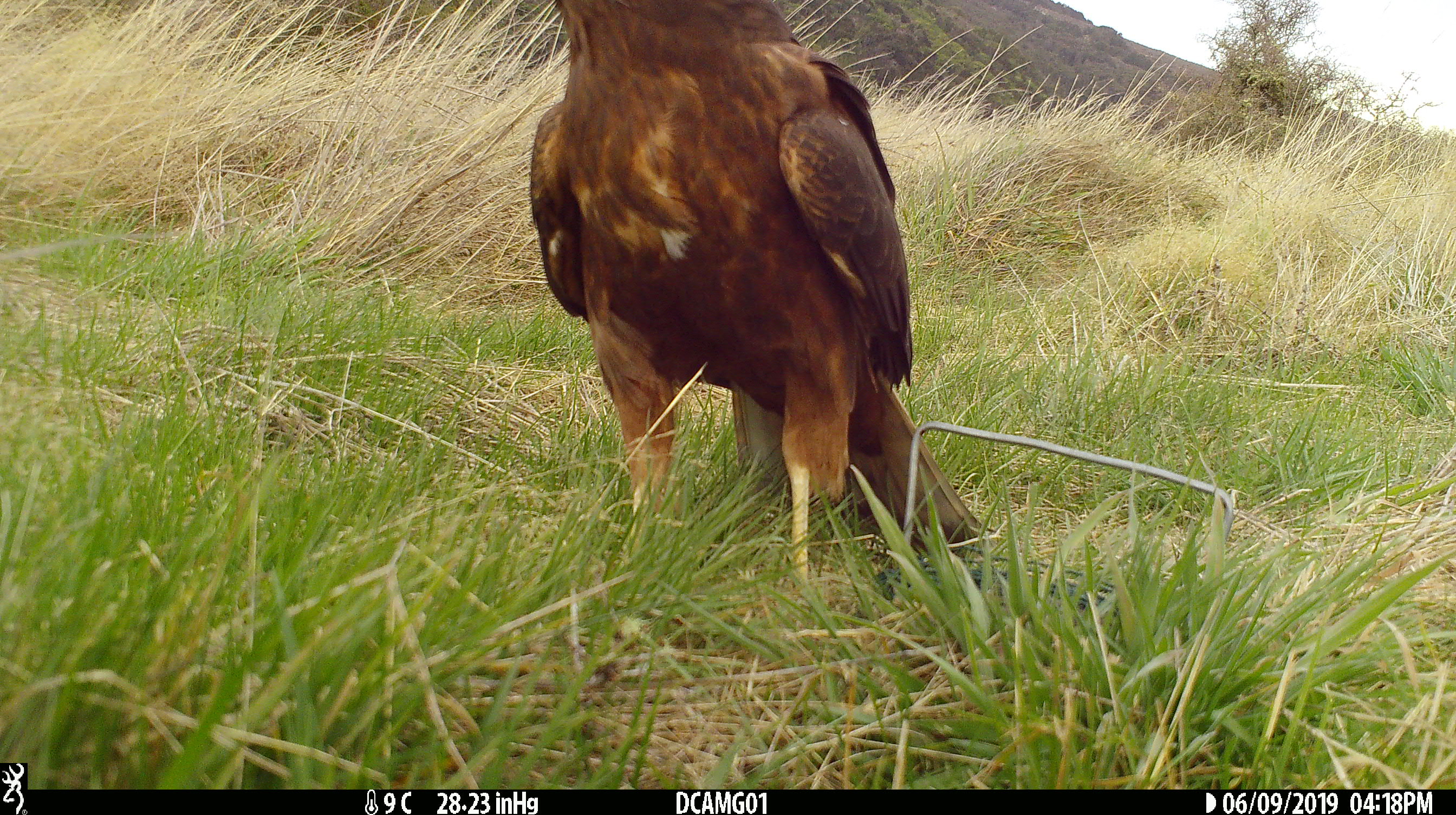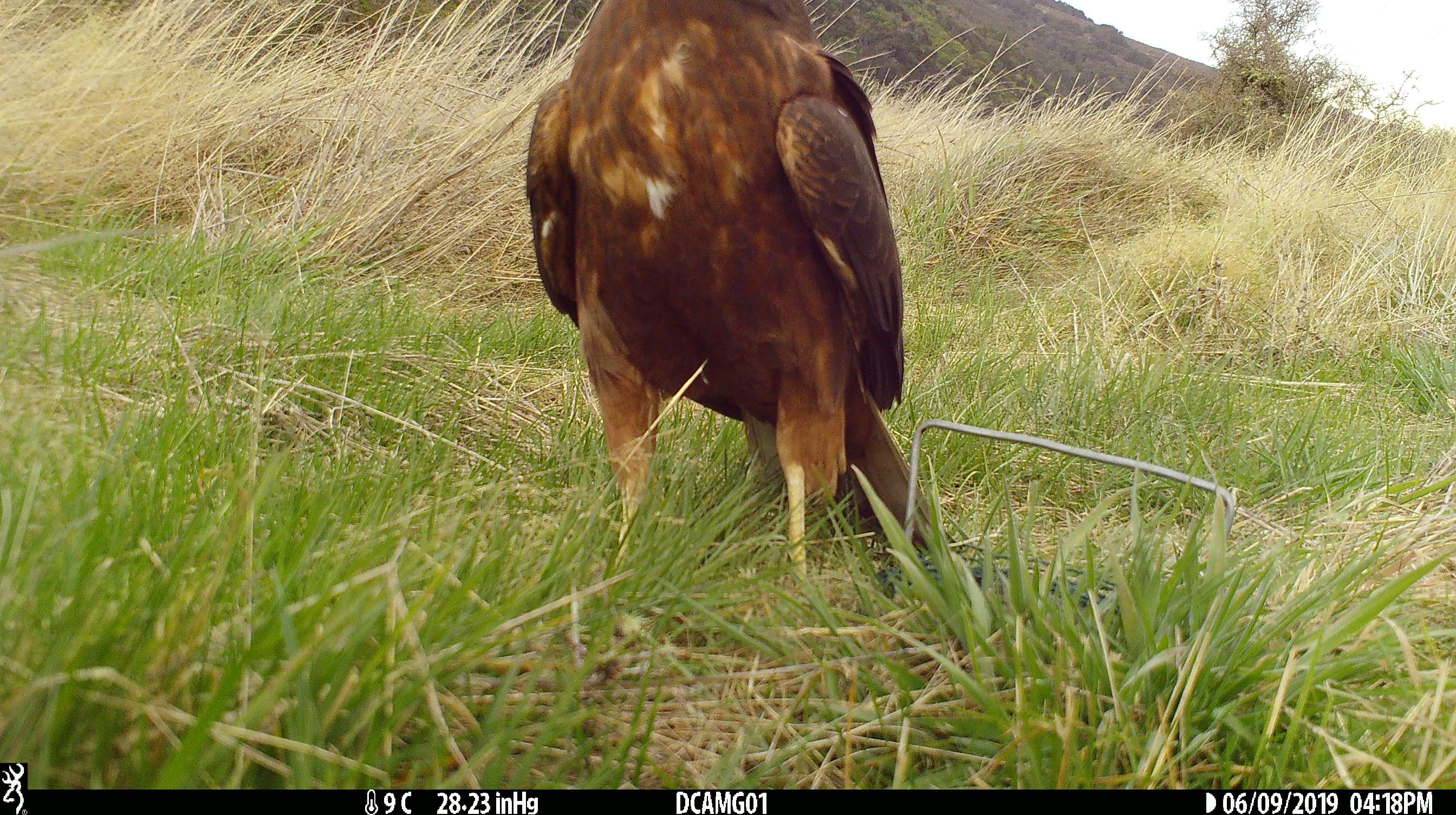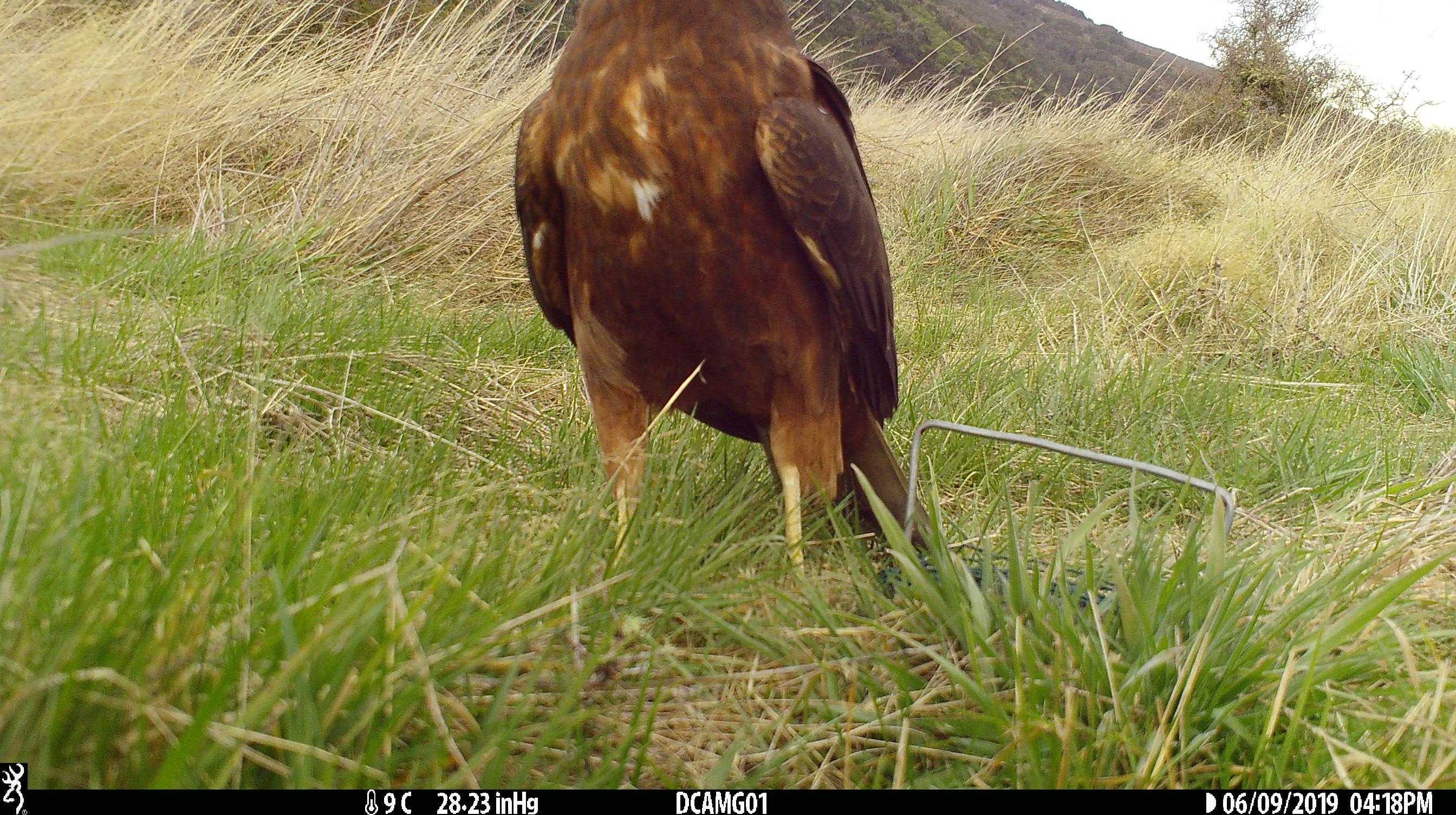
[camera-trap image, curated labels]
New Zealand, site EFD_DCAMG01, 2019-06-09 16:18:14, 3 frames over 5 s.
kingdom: Animalia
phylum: Chordata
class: Aves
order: Accipitriformes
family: Accipitridae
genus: Circus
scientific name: Circus approximans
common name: swamp harrier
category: harrier